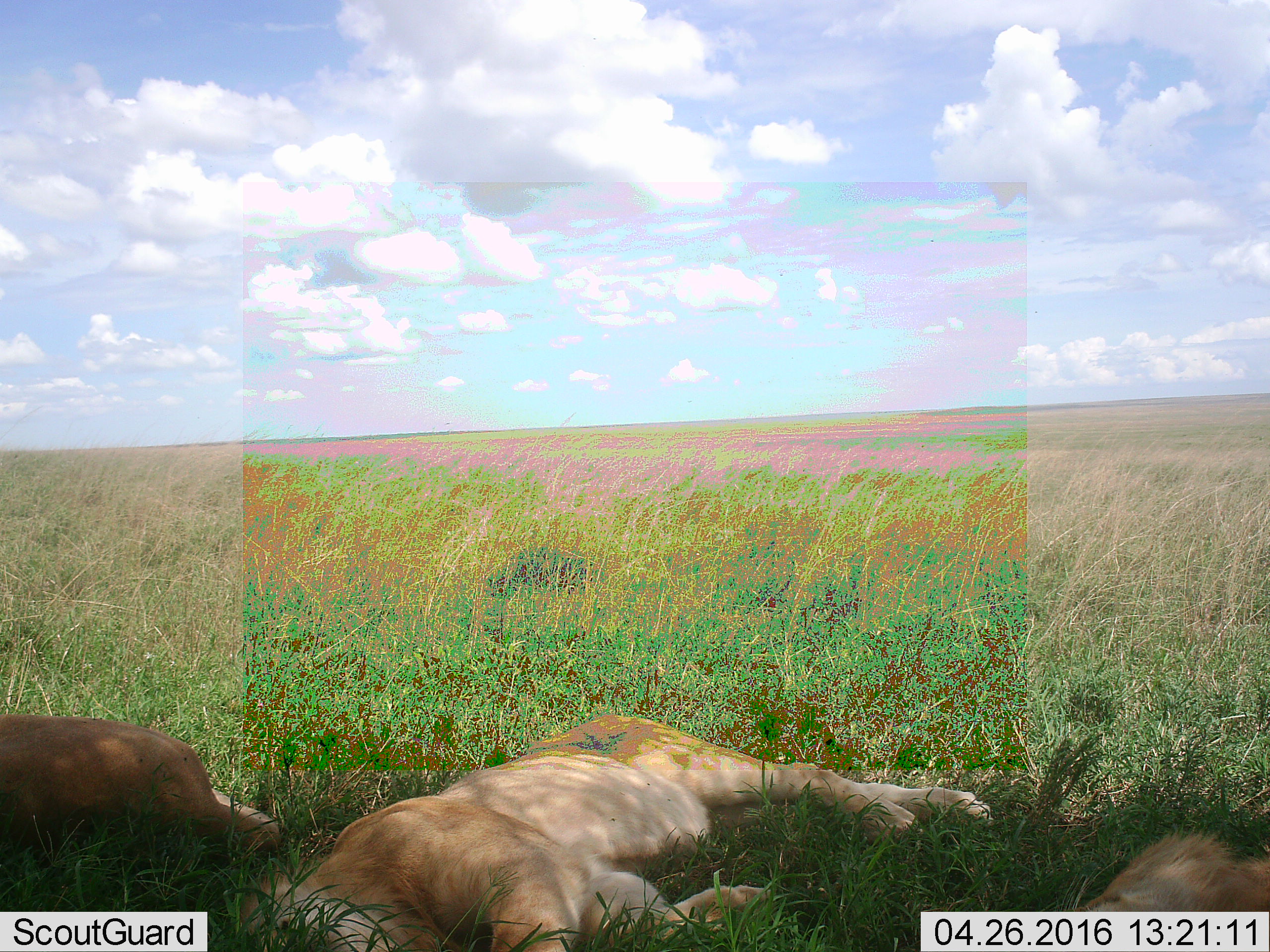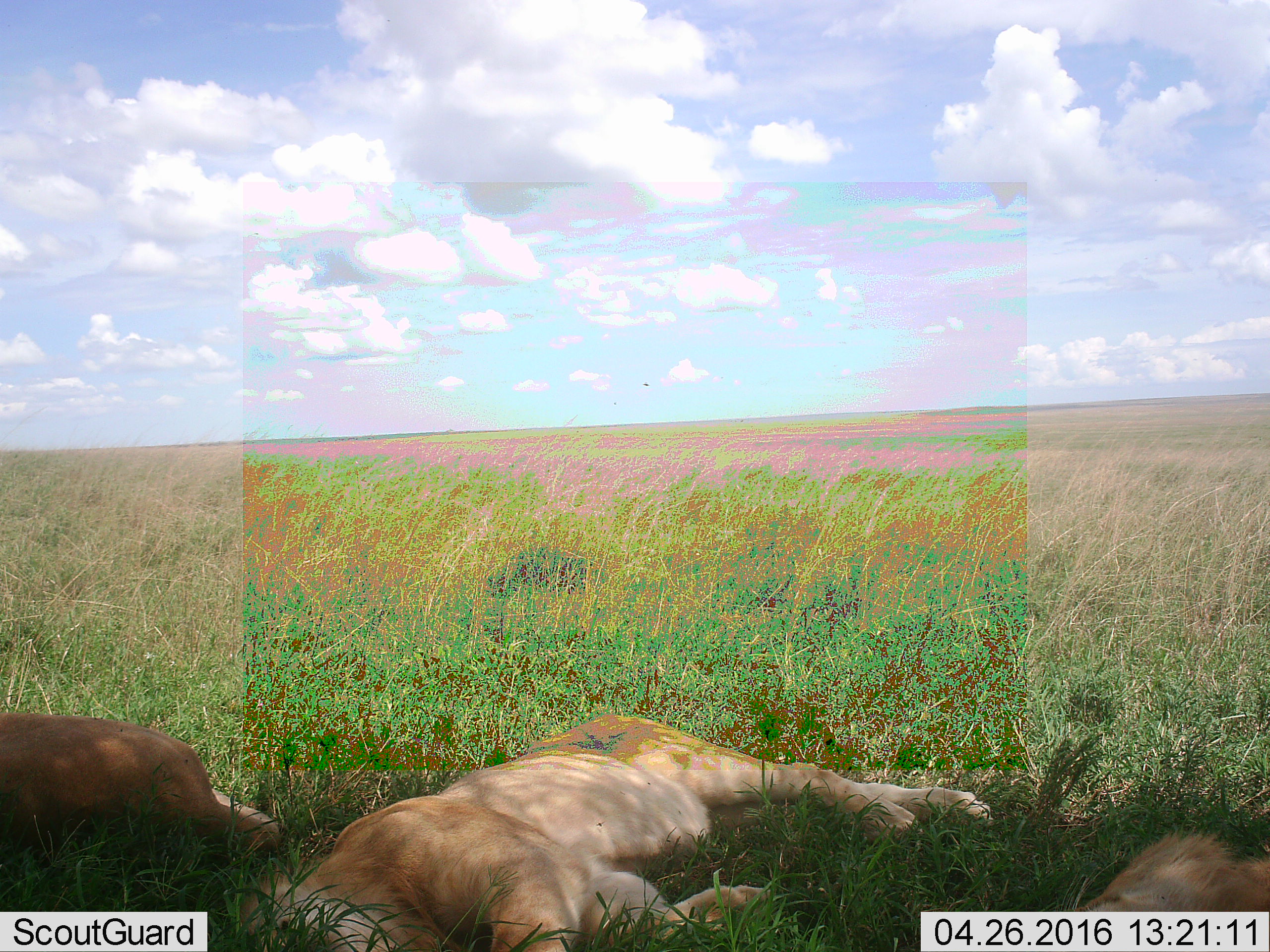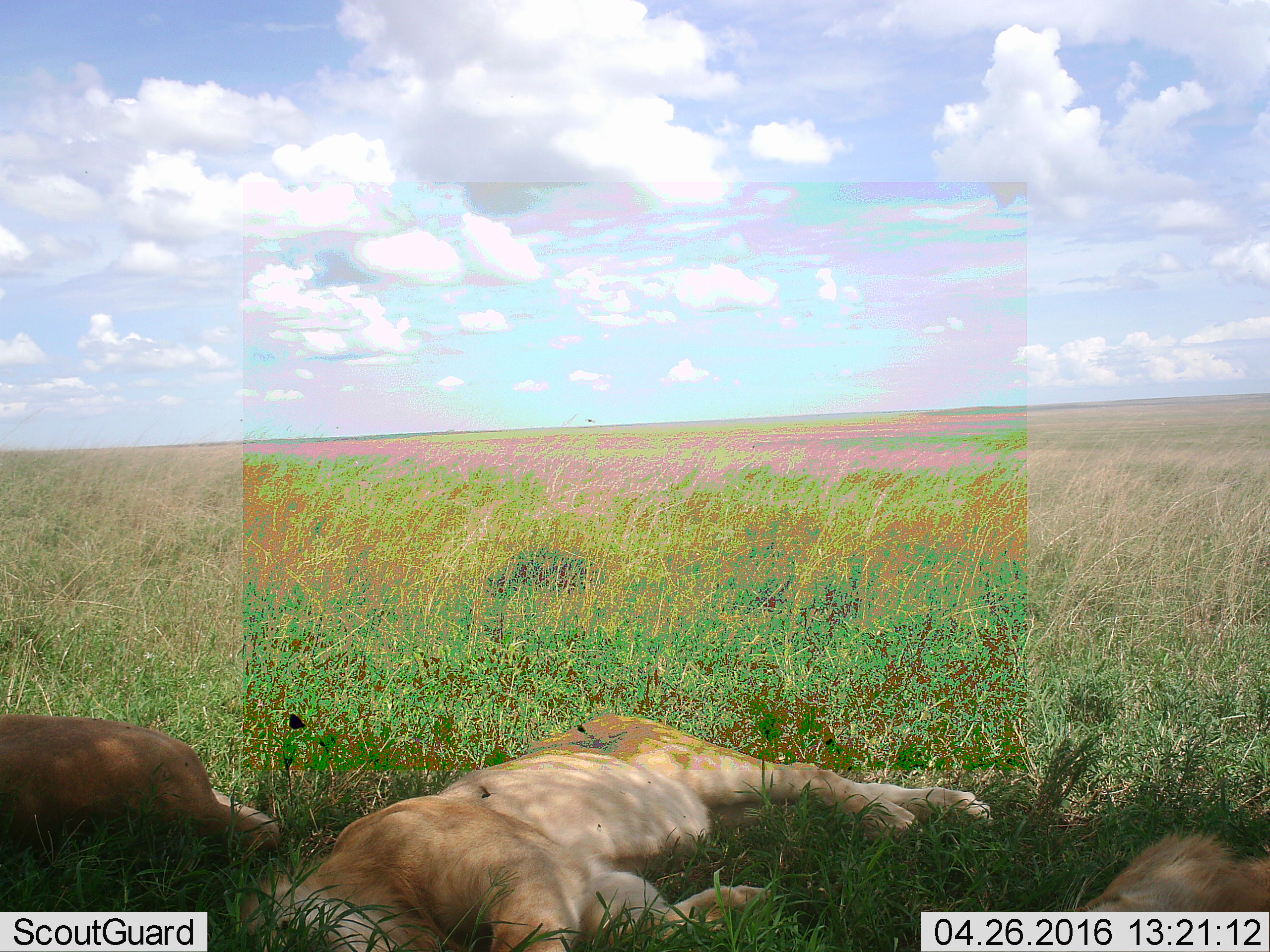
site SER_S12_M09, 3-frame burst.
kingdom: Animalia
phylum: Chordata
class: Mammalia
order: Carnivora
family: Felidae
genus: Panthera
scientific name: Panthera leo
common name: lion female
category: lionfemale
Lionfemale (lion female) (Panthera leo), count 3. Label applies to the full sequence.